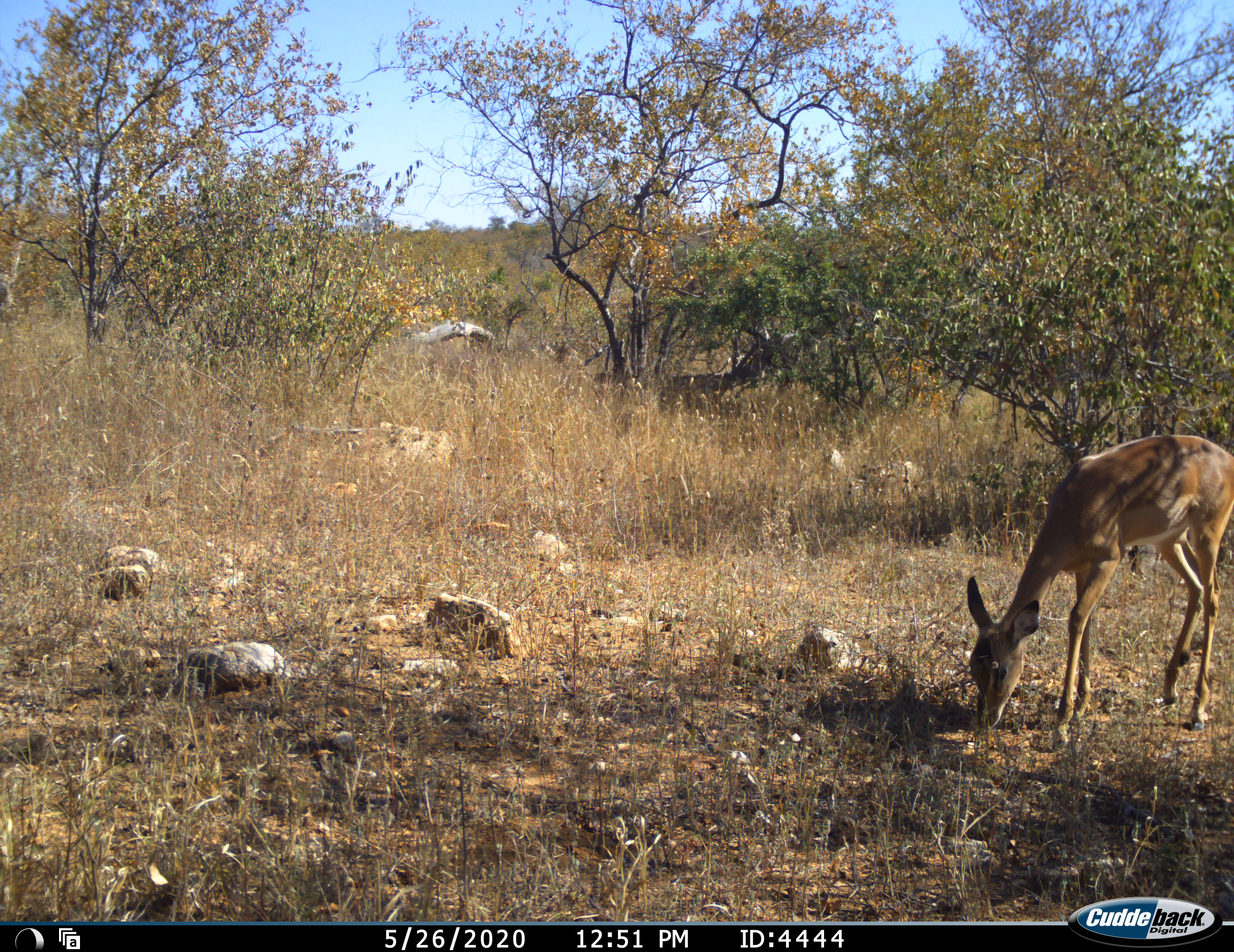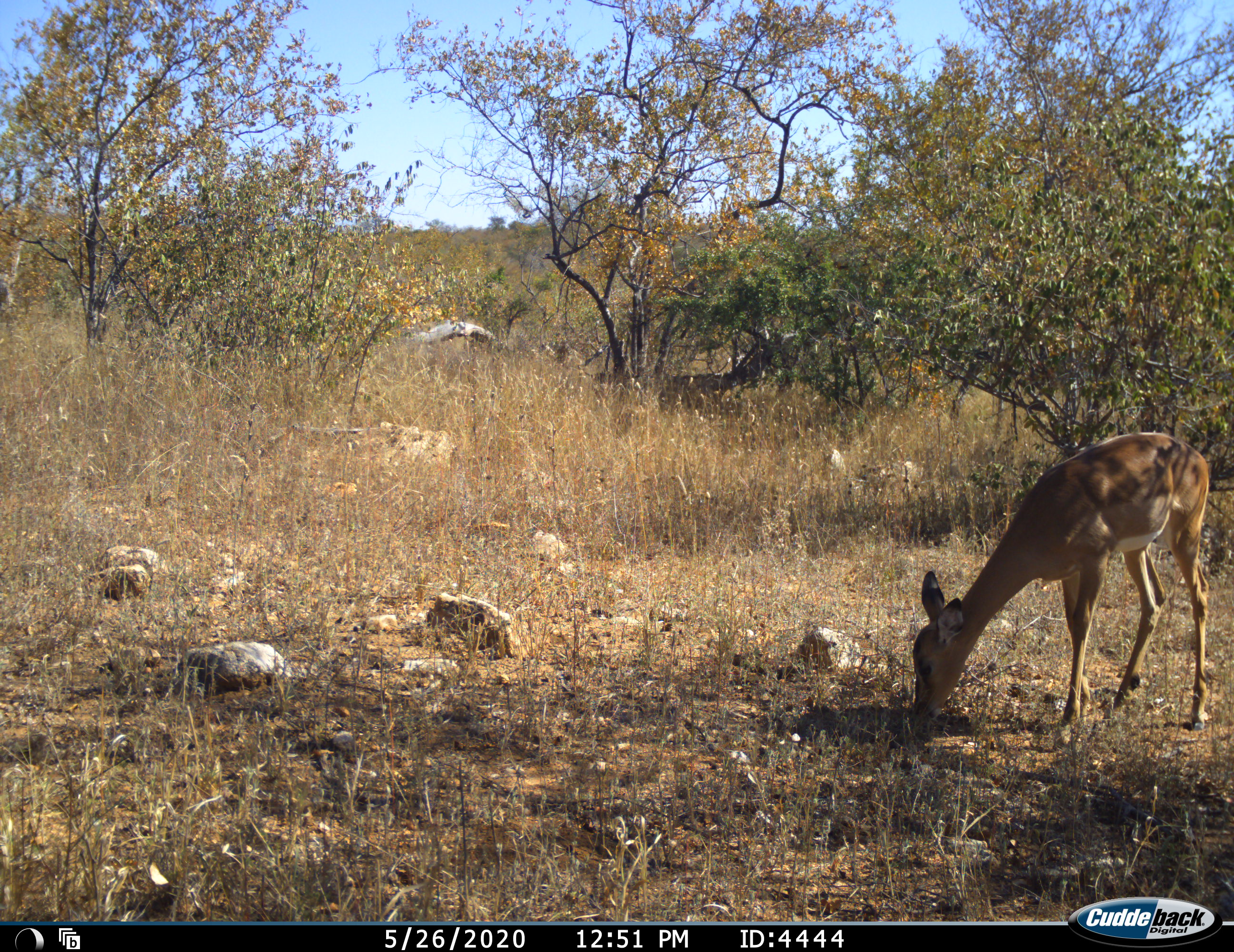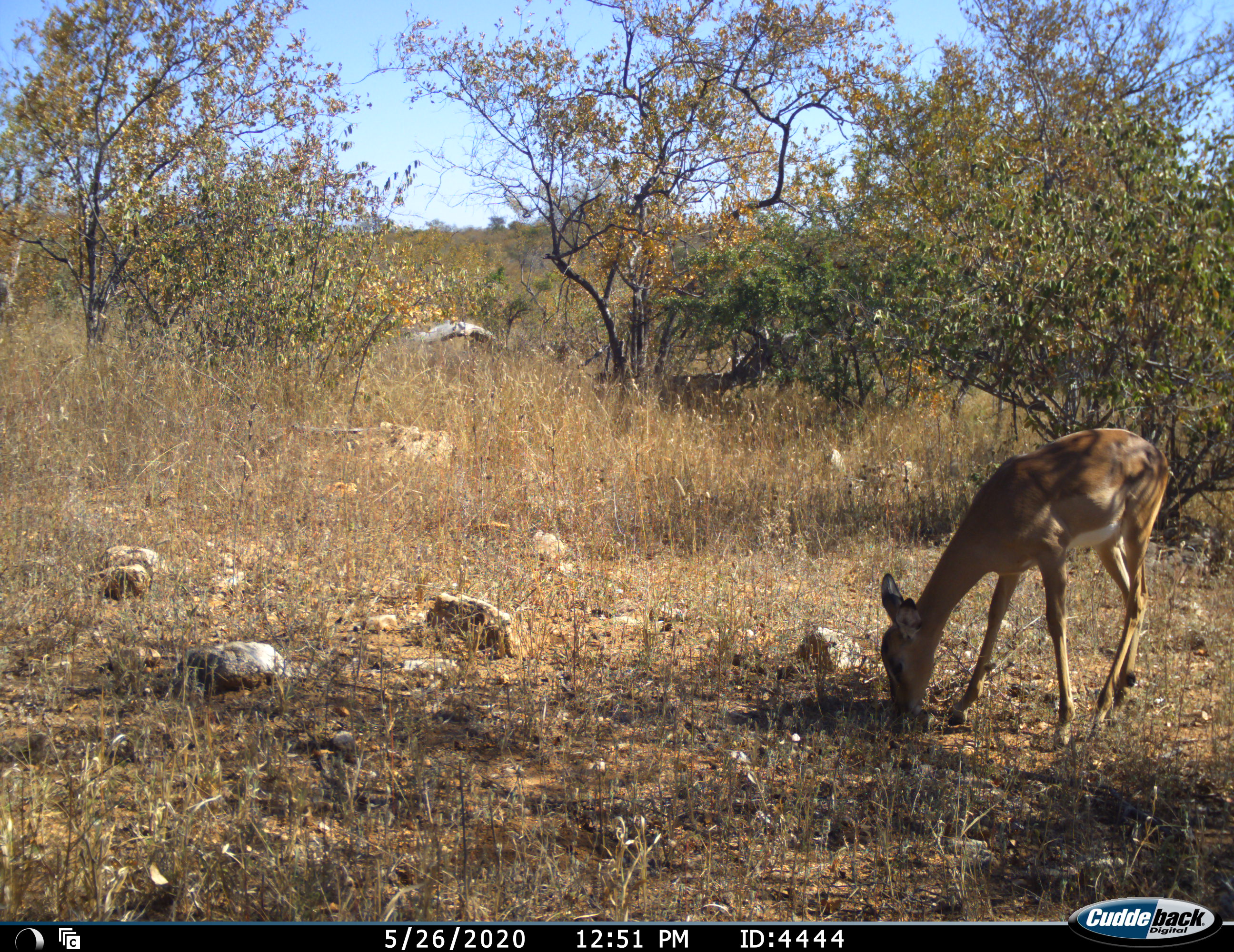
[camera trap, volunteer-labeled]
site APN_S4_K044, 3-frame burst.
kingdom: Animalia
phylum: Chordata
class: Mammalia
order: Artiodactyla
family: Bovidae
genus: Aepyceros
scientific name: Aepyceros melampus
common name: impala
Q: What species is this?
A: Impala (Aepyceros melampus).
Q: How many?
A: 1.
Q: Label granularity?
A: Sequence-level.